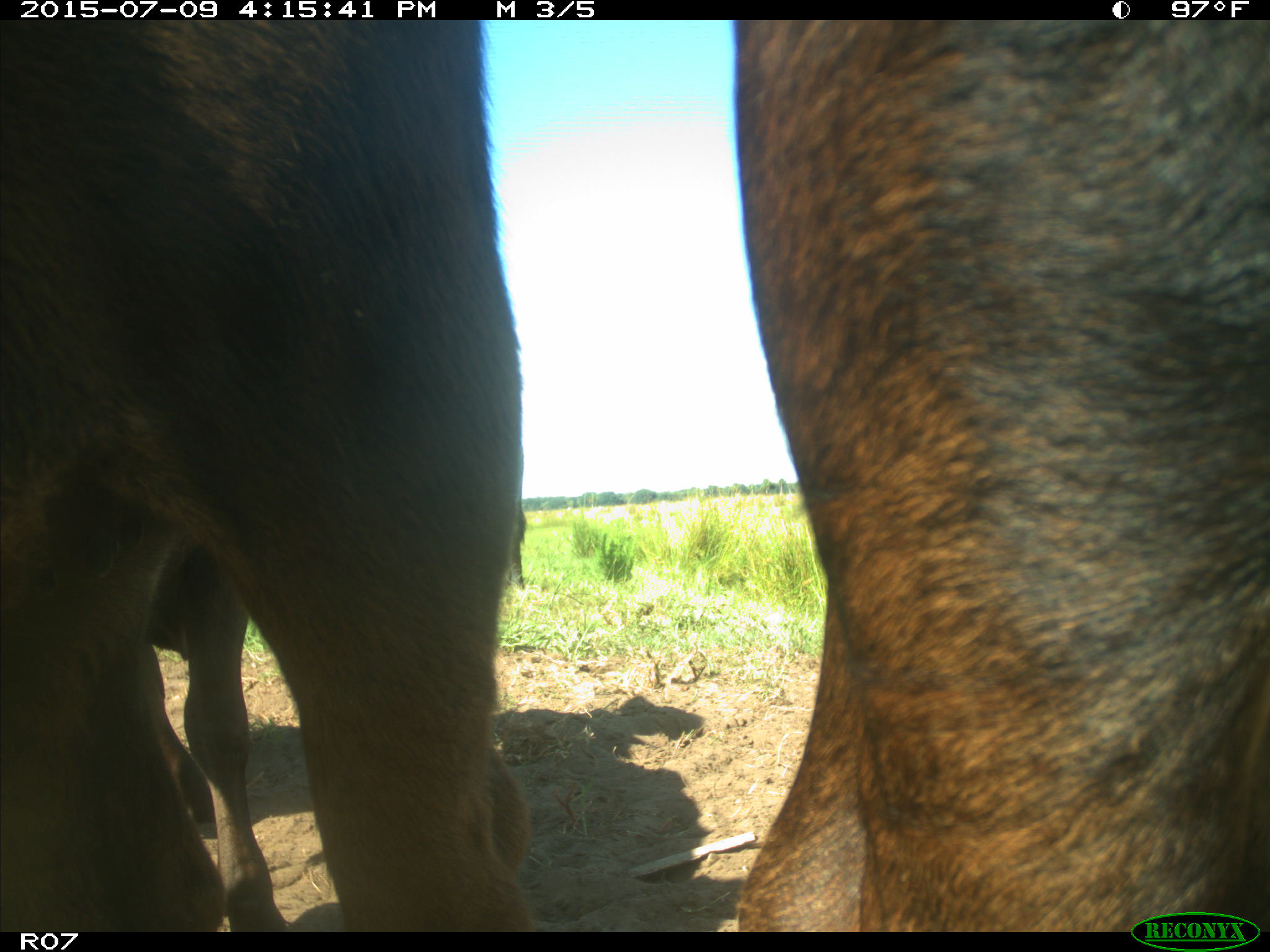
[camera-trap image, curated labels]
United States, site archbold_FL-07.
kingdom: Animalia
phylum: Chordata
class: Mammalia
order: Artiodactyla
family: Bovidae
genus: Bos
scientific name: Bos taurus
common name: domestic cow